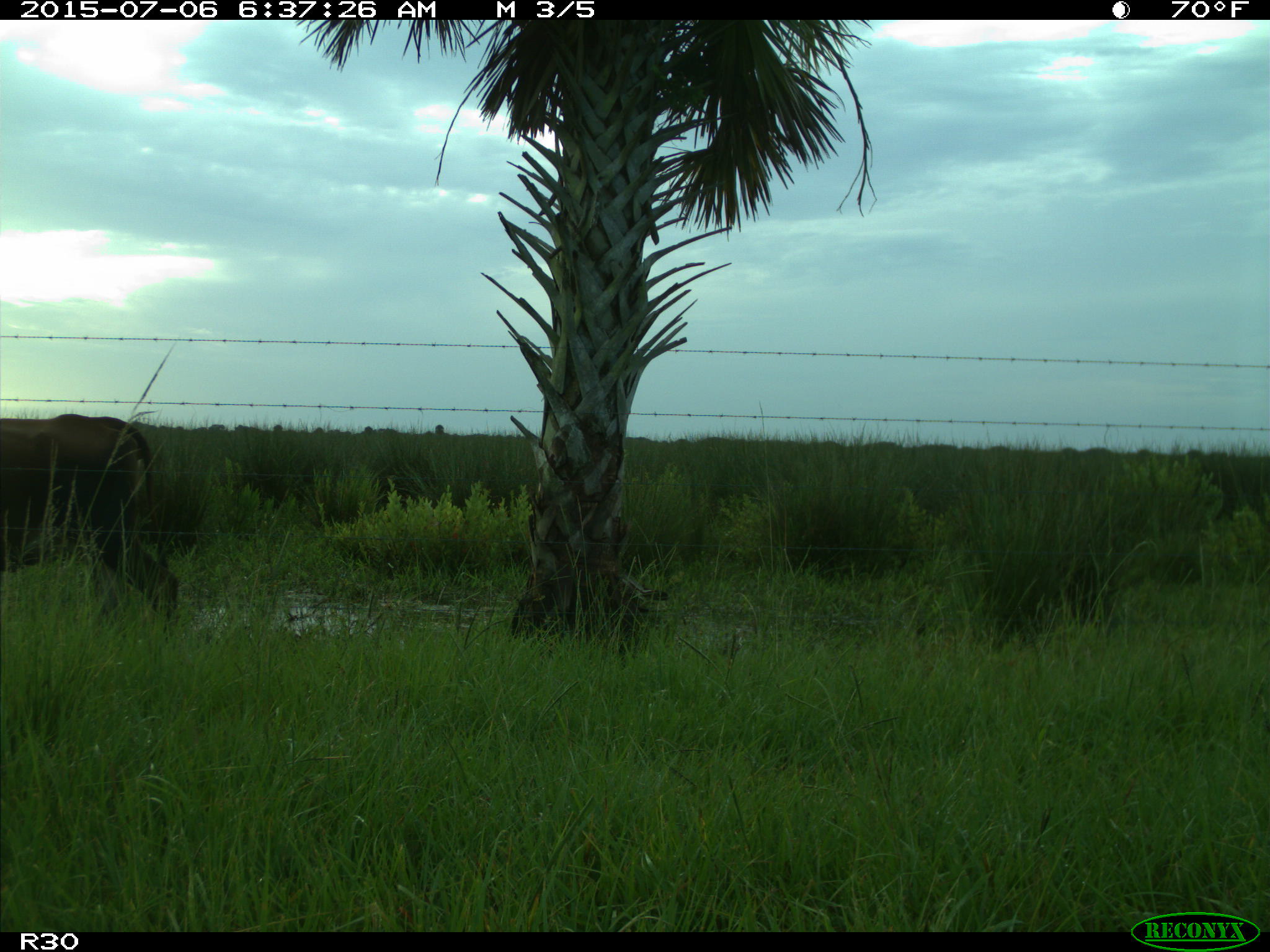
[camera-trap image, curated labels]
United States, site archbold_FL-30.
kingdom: Animalia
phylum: Chordata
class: Mammalia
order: Artiodactyla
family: Bovidae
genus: Bos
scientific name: Bos taurus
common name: domestic cow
Bos taurus (domestic cow).